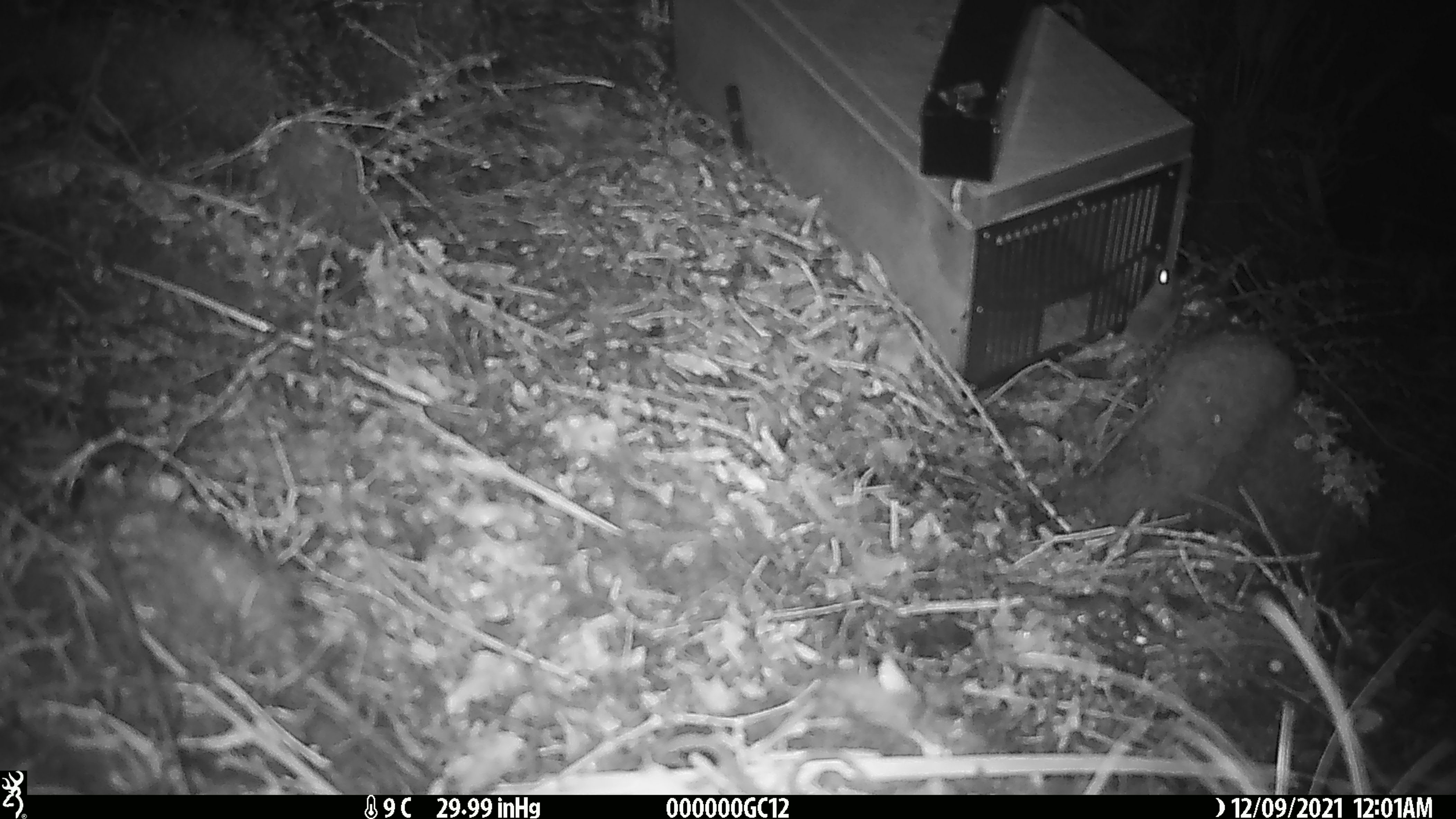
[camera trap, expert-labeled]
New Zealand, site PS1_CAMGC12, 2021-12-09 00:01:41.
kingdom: Animalia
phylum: Chordata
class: Mammalia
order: Rodentia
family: Muridae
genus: Mus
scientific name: Mus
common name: mouse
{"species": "mouse (Mus)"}